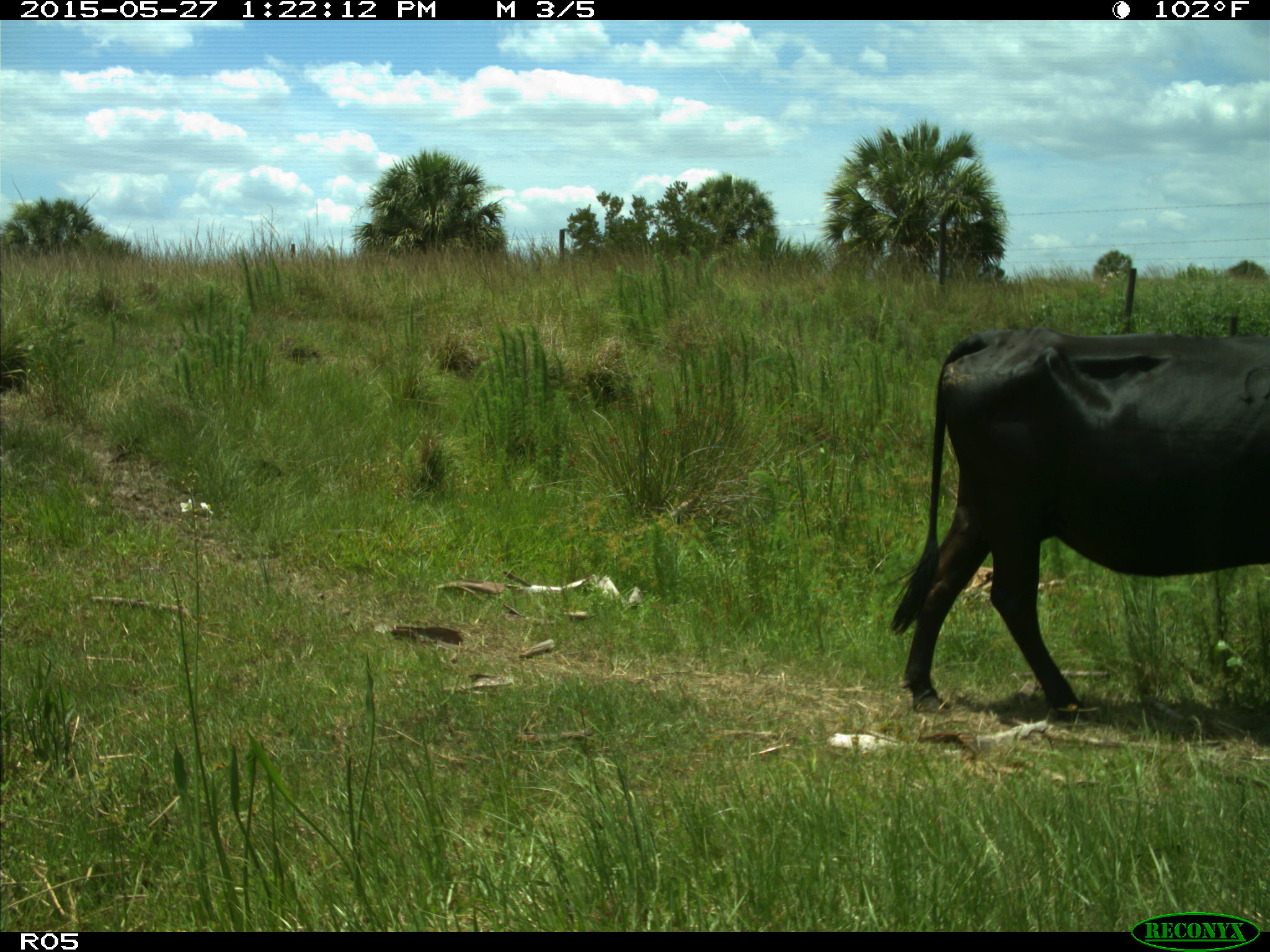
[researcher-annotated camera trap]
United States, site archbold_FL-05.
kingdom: Animalia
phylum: Chordata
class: Mammalia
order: Artiodactyla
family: Bovidae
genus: Bos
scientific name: Bos taurus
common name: domestic cow